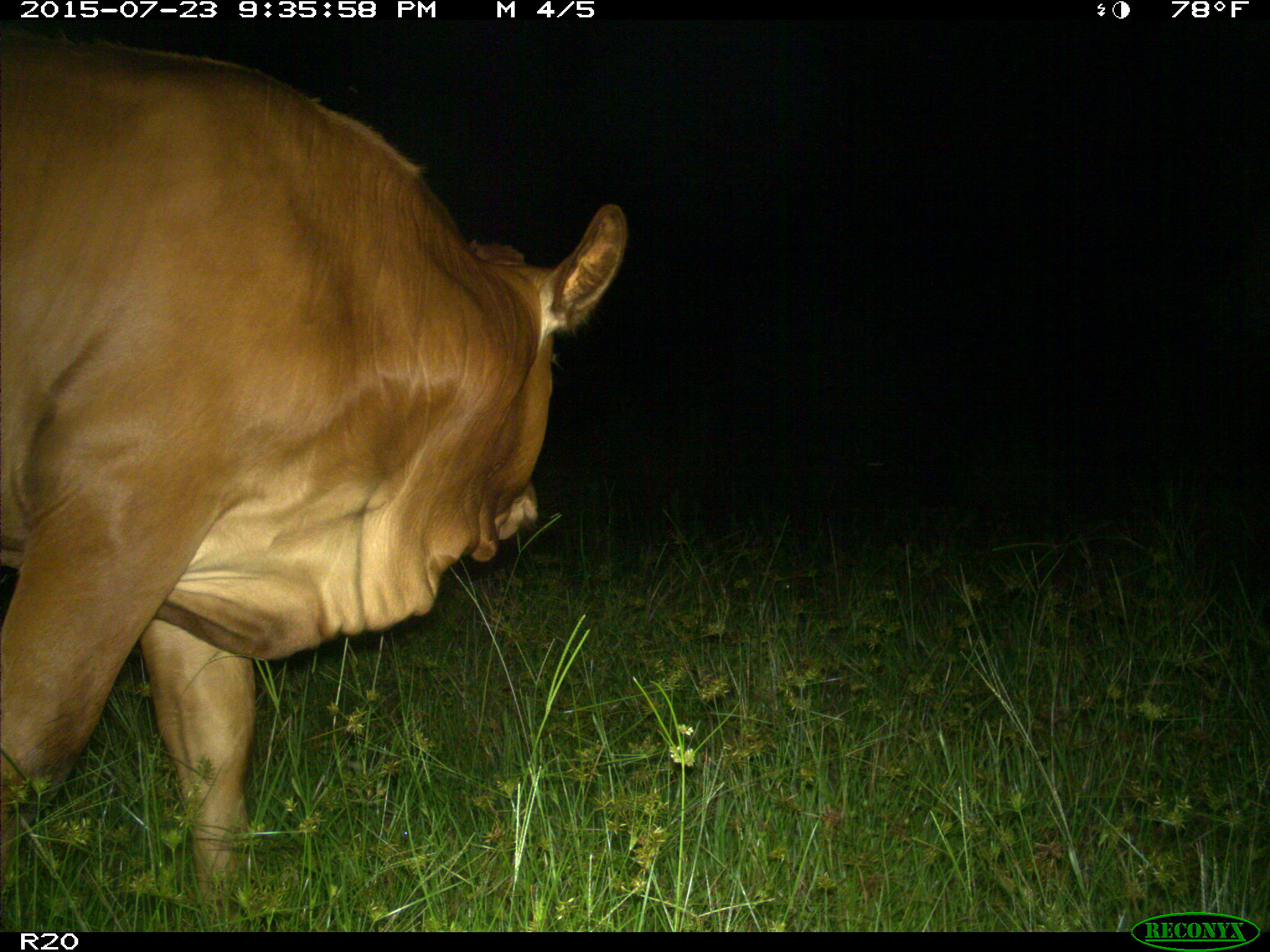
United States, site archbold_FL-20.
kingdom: Animalia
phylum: Chordata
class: Mammalia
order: Artiodactyla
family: Bovidae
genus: Bos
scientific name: Bos taurus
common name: domestic cow